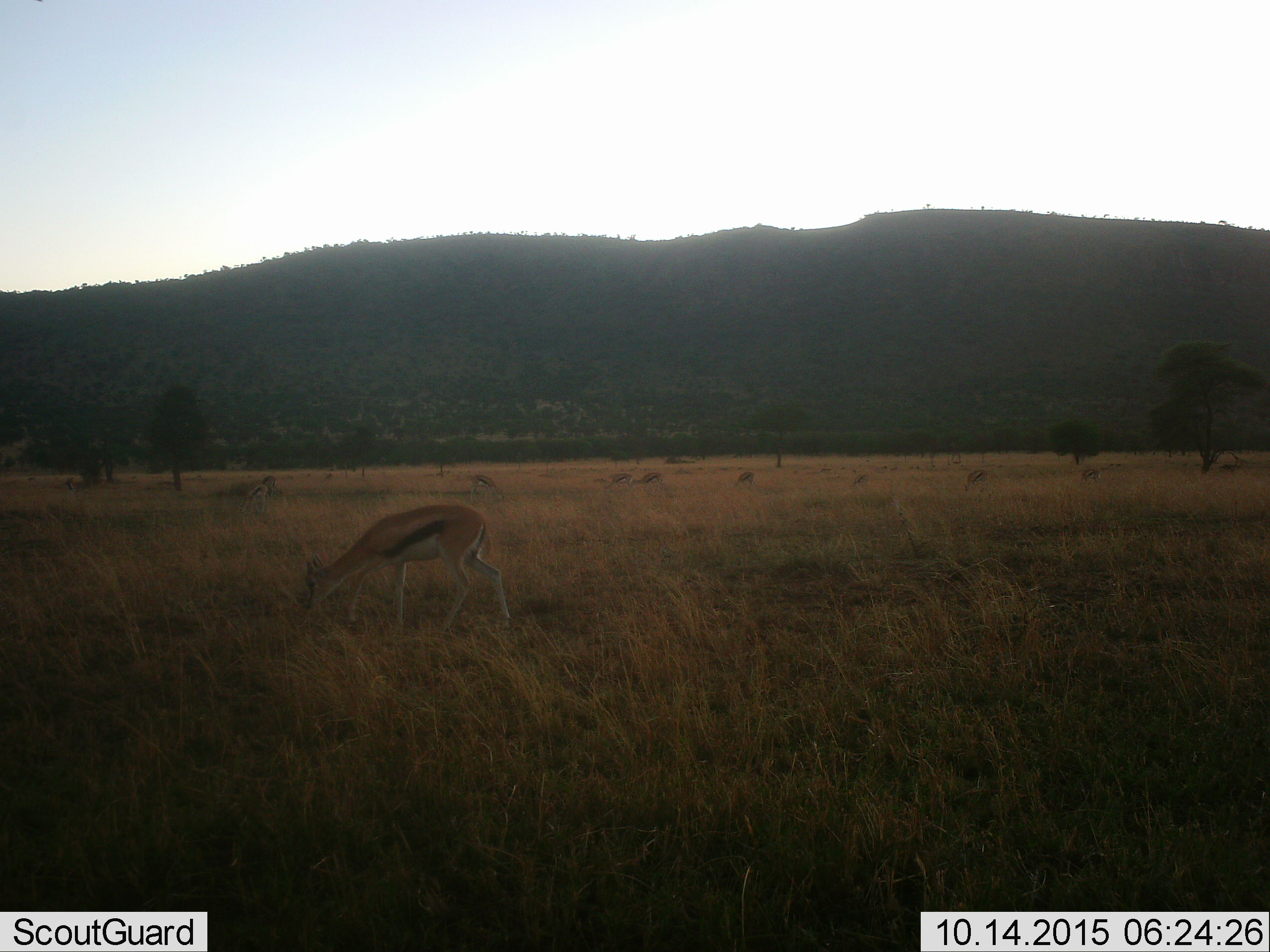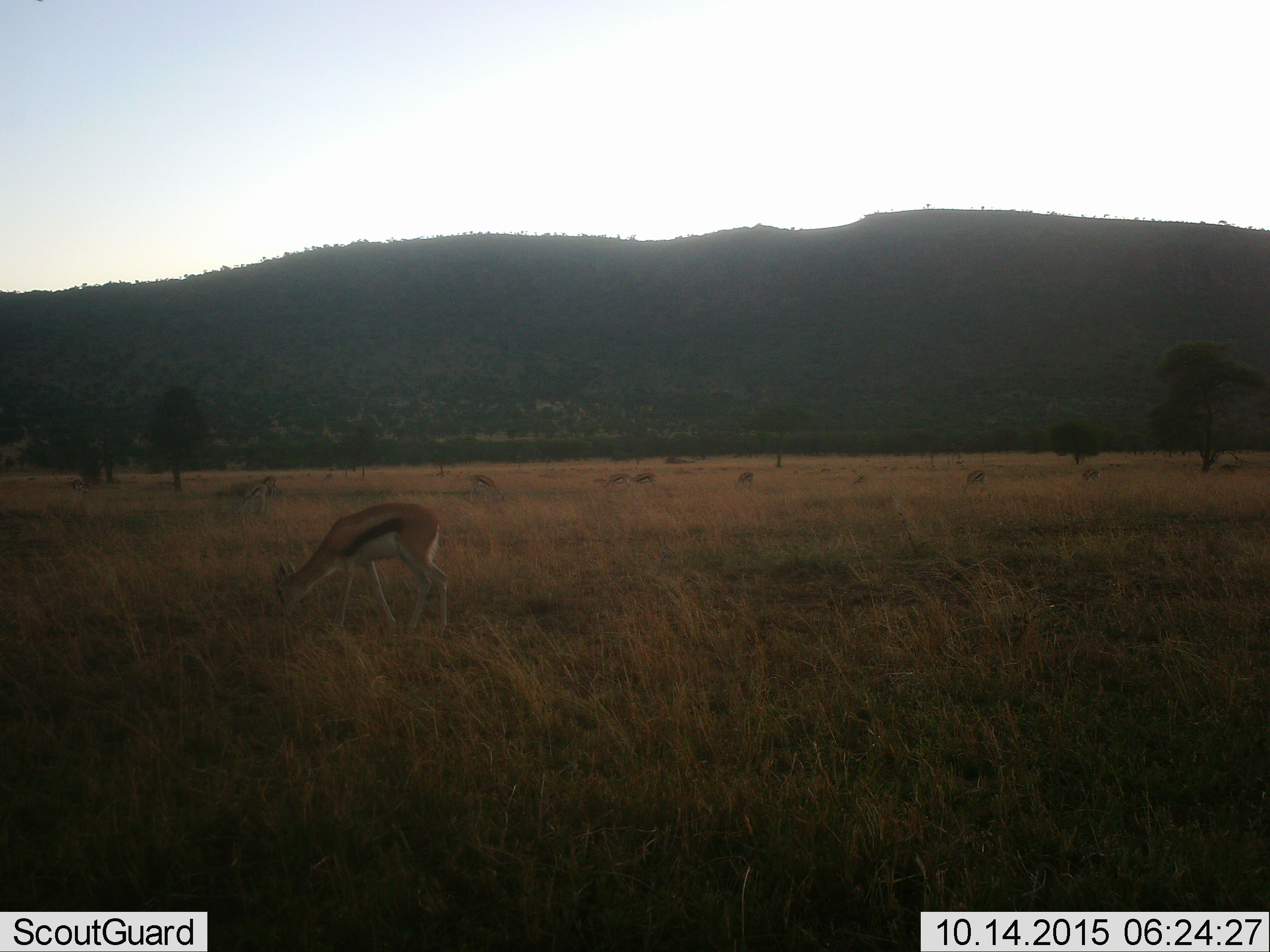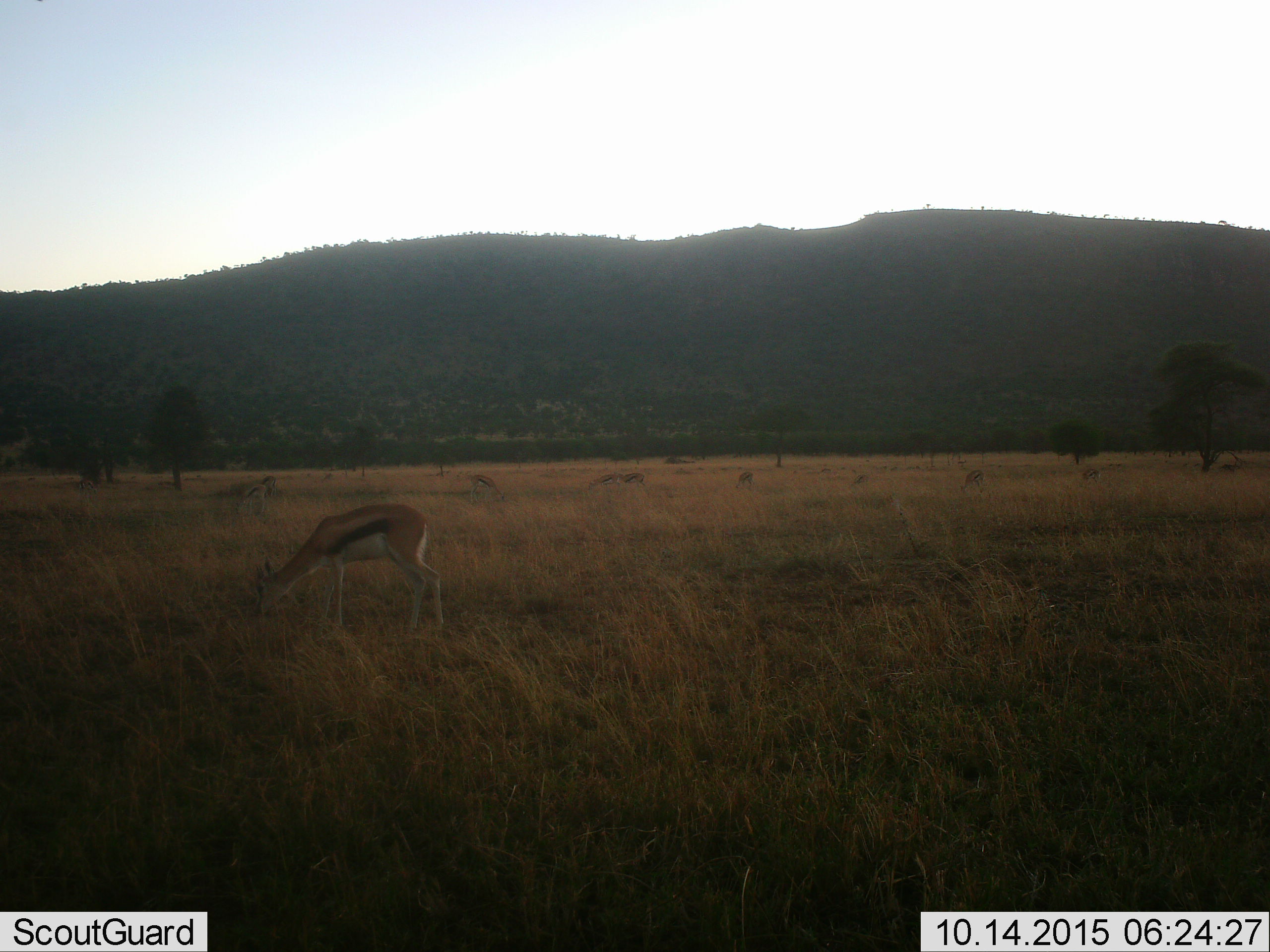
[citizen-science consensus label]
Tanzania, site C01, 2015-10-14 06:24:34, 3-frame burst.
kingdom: Animalia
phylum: Chordata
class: Mammalia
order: Artiodactyla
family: Bovidae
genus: Eudorcas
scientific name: Eudorcas thomsonii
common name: thomson's gazelle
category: gazellethomsons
Gazellethomsons (thomson's gazelle) (Eudorcas thomsonii), count 11-50. Behavior (volunteer vote fractions): standing 29%, resting 6%, moving 41%, interacting 0%. Young present (vote fraction): 0%. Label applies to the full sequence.